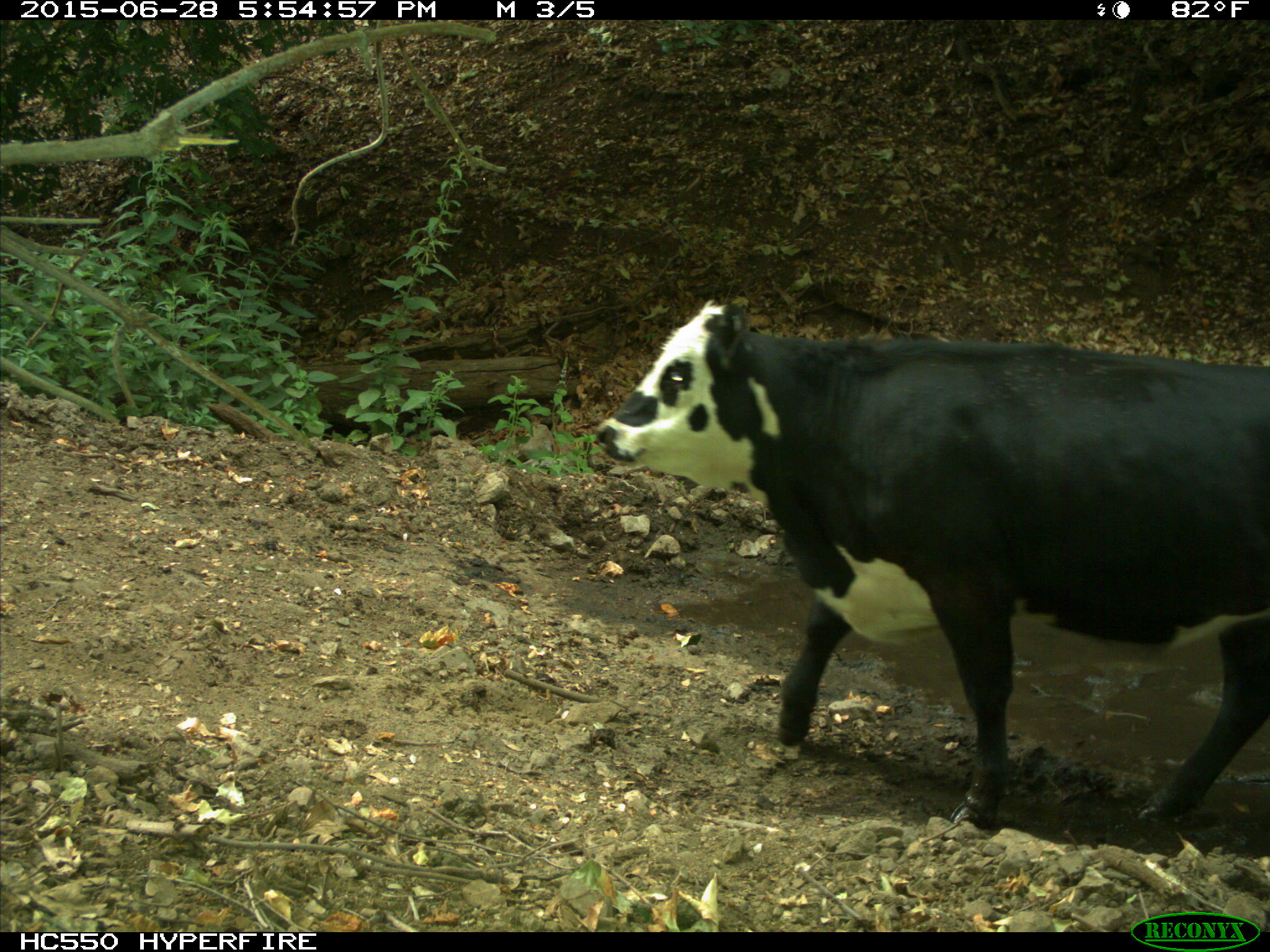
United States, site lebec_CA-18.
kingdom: Animalia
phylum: Chordata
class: Mammalia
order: Artiodactyla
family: Bovidae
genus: Bos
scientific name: Bos taurus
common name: domestic cow